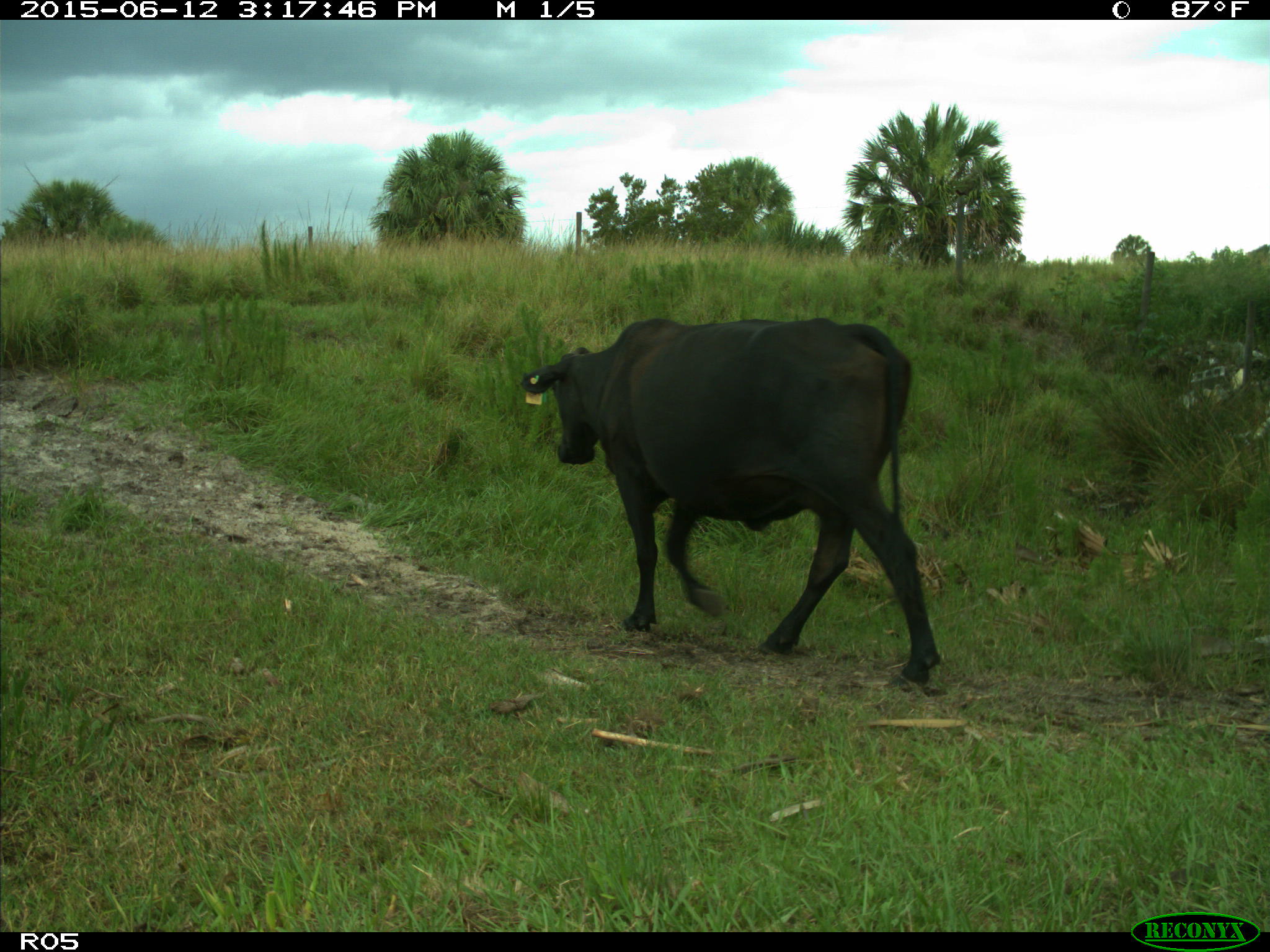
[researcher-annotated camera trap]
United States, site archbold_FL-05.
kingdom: Animalia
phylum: Chordata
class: Mammalia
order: Artiodactyla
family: Bovidae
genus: Bos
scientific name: Bos taurus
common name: domestic cow